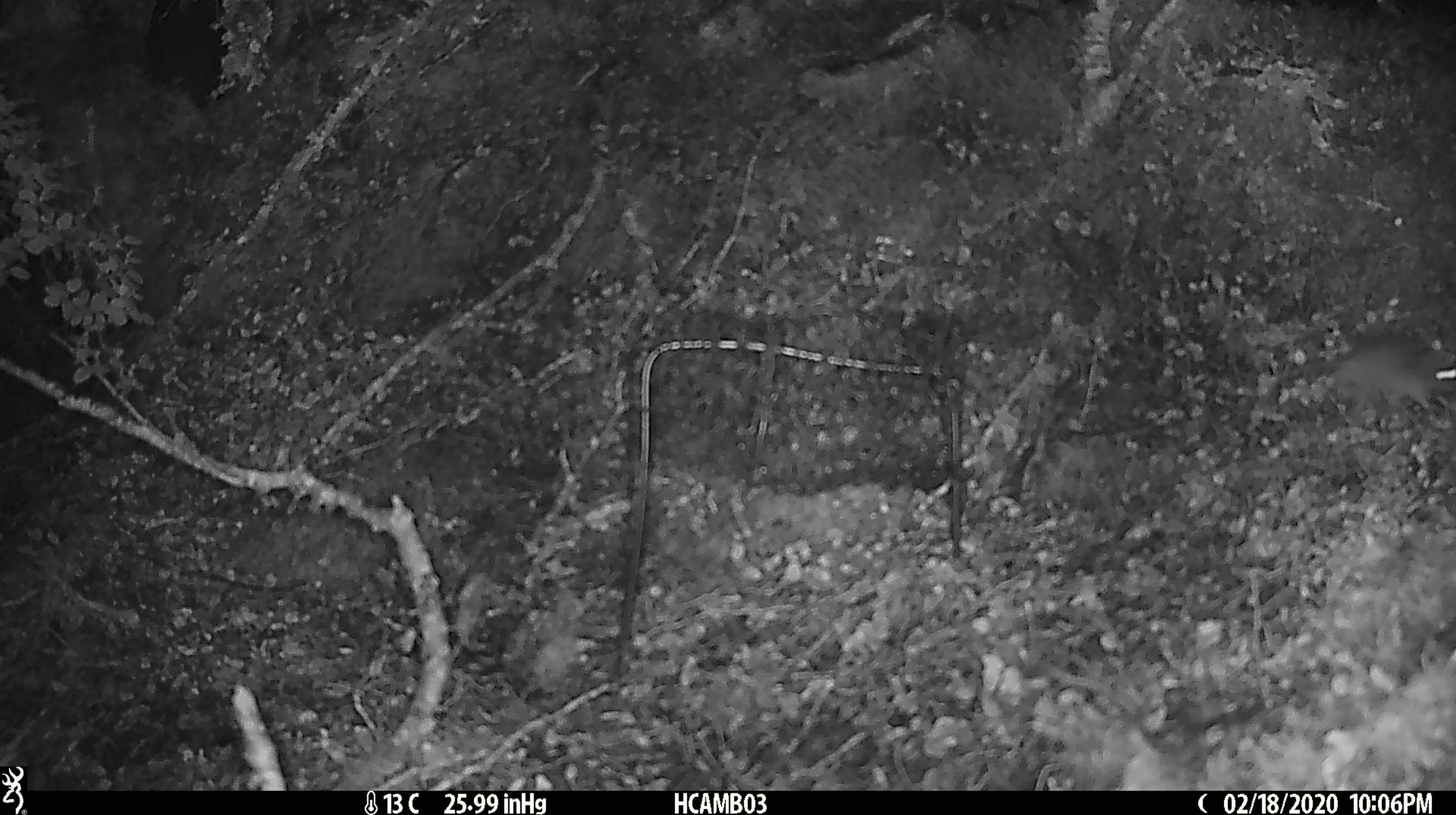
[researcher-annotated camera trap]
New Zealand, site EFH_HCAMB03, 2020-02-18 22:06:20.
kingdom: Animalia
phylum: Chordata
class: Mammalia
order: Rodentia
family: Muridae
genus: Mus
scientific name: Mus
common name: mouse